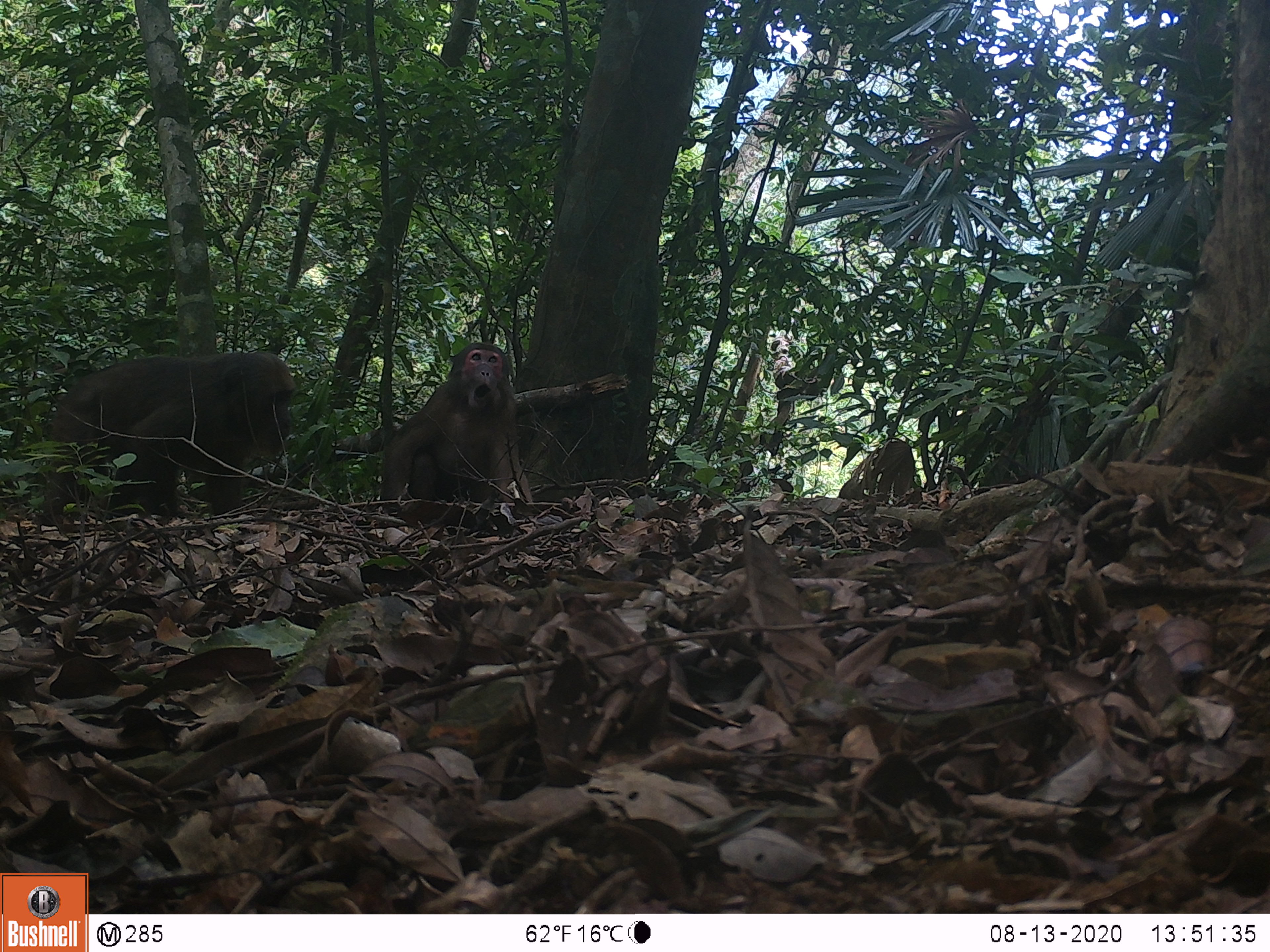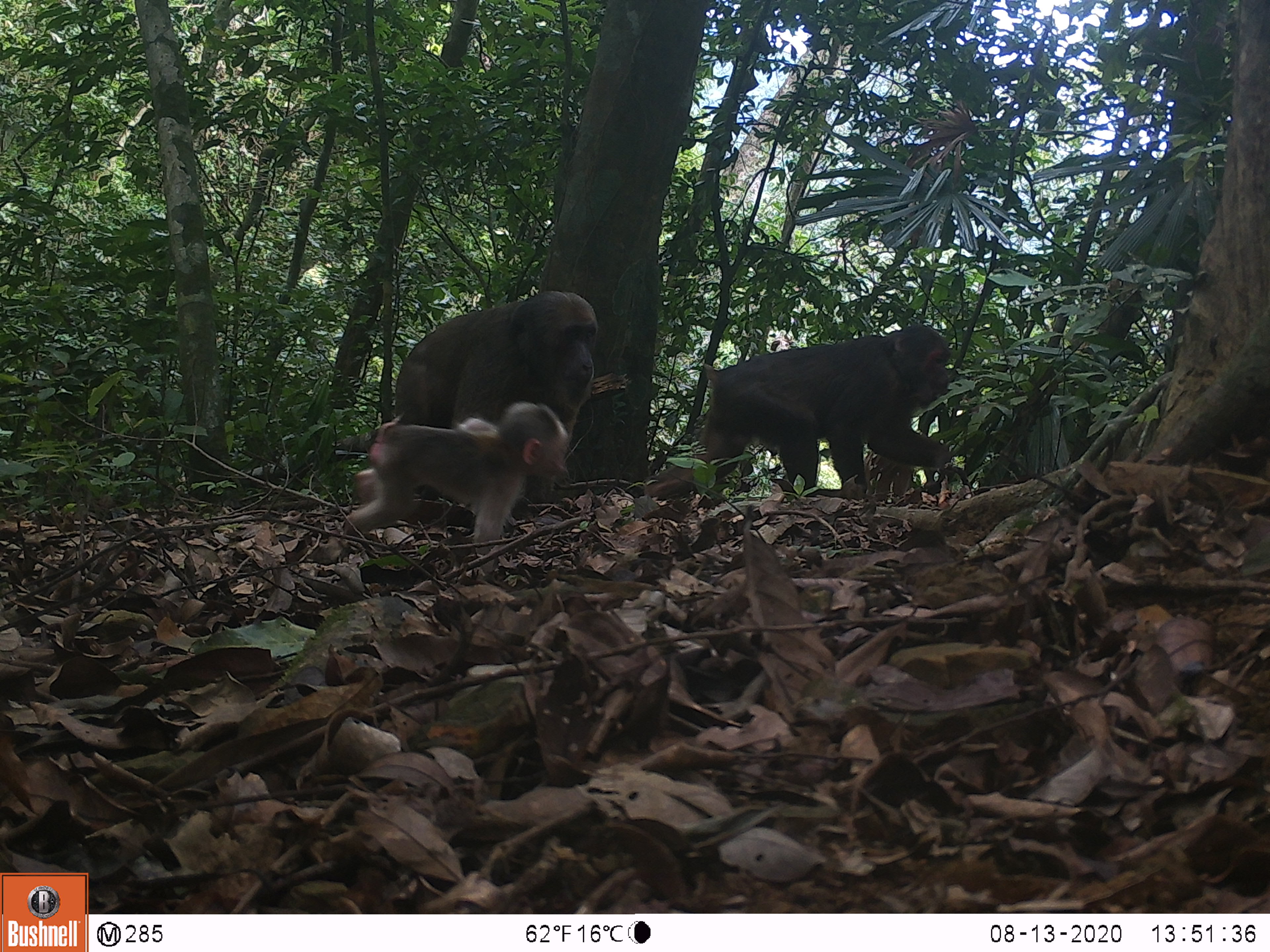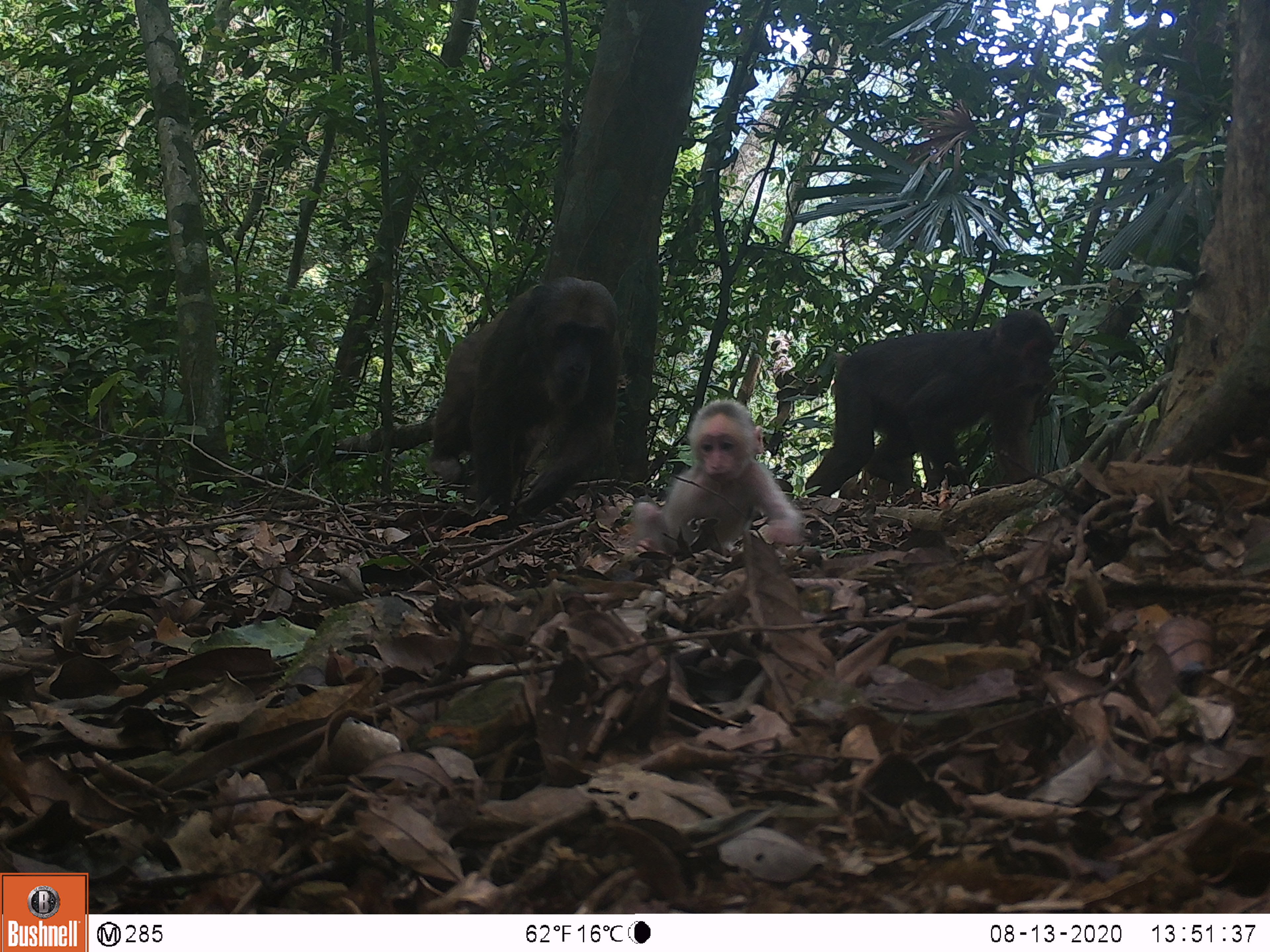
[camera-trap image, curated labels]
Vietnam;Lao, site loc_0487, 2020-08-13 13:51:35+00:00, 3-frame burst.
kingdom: Animalia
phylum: Chordata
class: Mammalia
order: Primates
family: Cercopithecidae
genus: Macaca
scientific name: Macaca arctoides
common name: stump-tailed macaque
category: stump tailed macaque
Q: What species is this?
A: Stump tailed macaque (stump-tailed macaque) (Macaca arctoides).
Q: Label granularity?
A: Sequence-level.